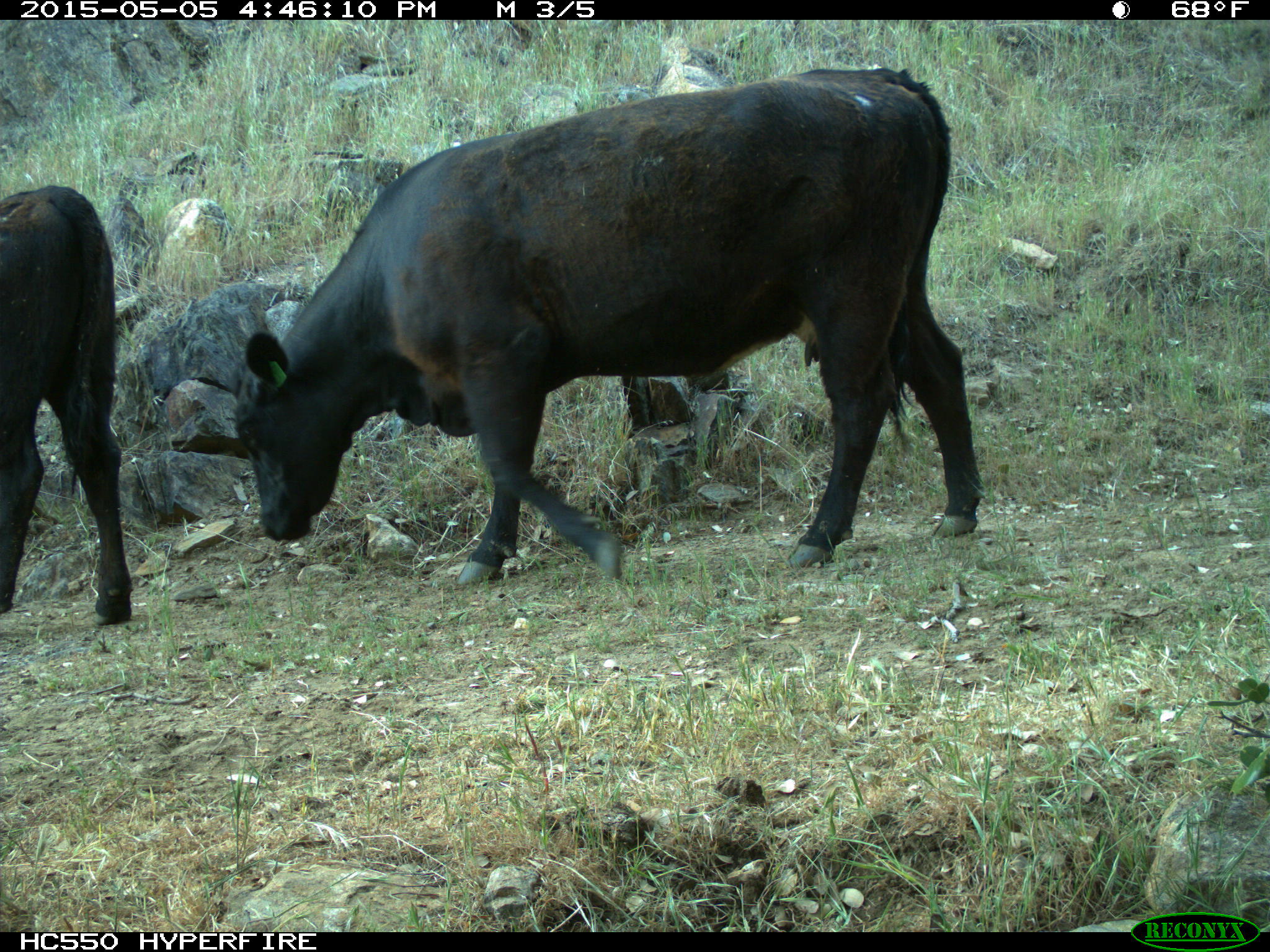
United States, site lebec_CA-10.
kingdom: Animalia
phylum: Chordata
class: Mammalia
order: Artiodactyla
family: Bovidae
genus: Bos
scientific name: Bos taurus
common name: domestic cow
Bos taurus (domestic cow).